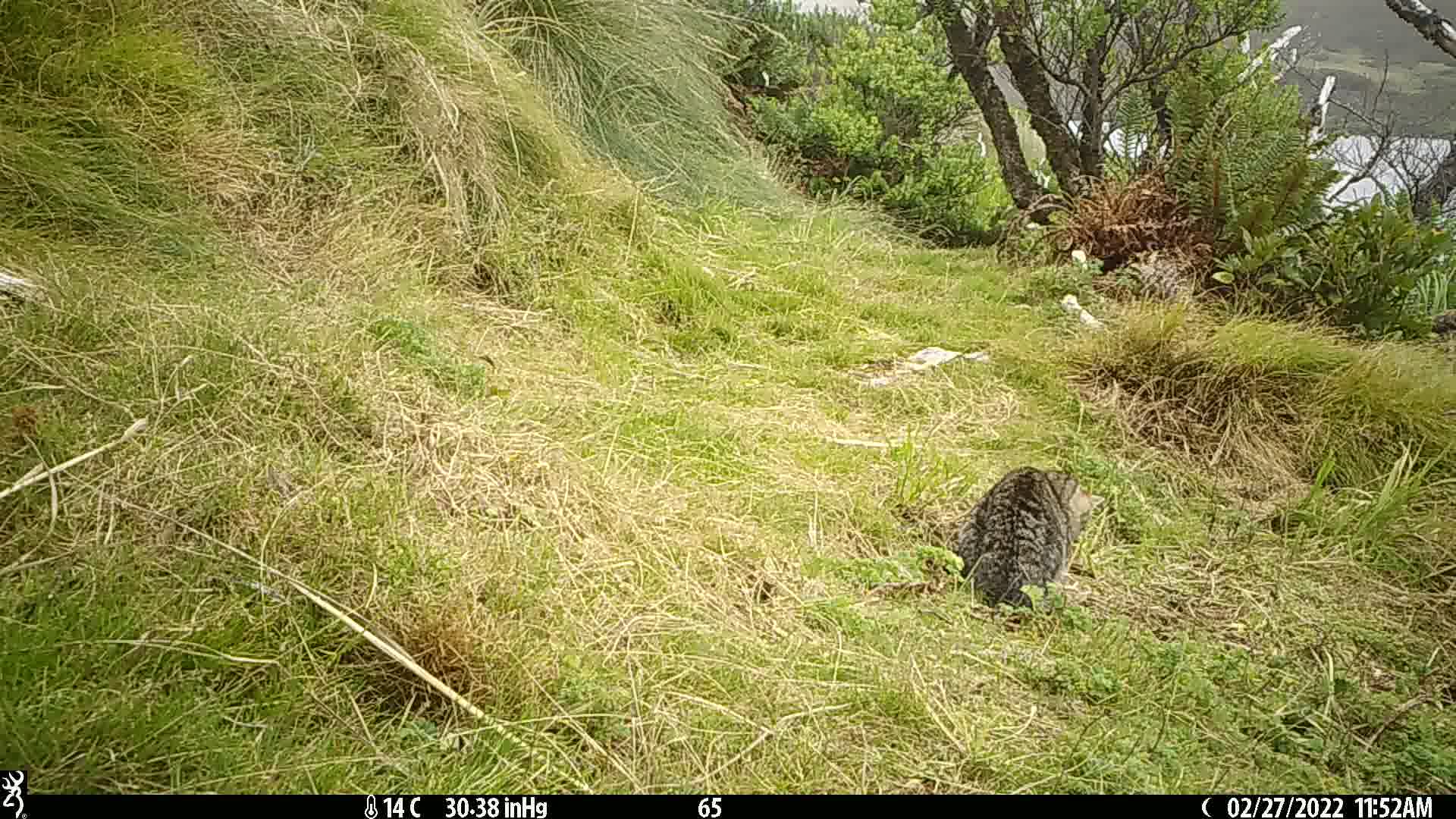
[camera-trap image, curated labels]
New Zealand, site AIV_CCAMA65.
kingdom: Animalia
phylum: Chordata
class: Mammalia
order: Carnivora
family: Felidae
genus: Felis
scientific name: Felis catus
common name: domestic cat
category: cat